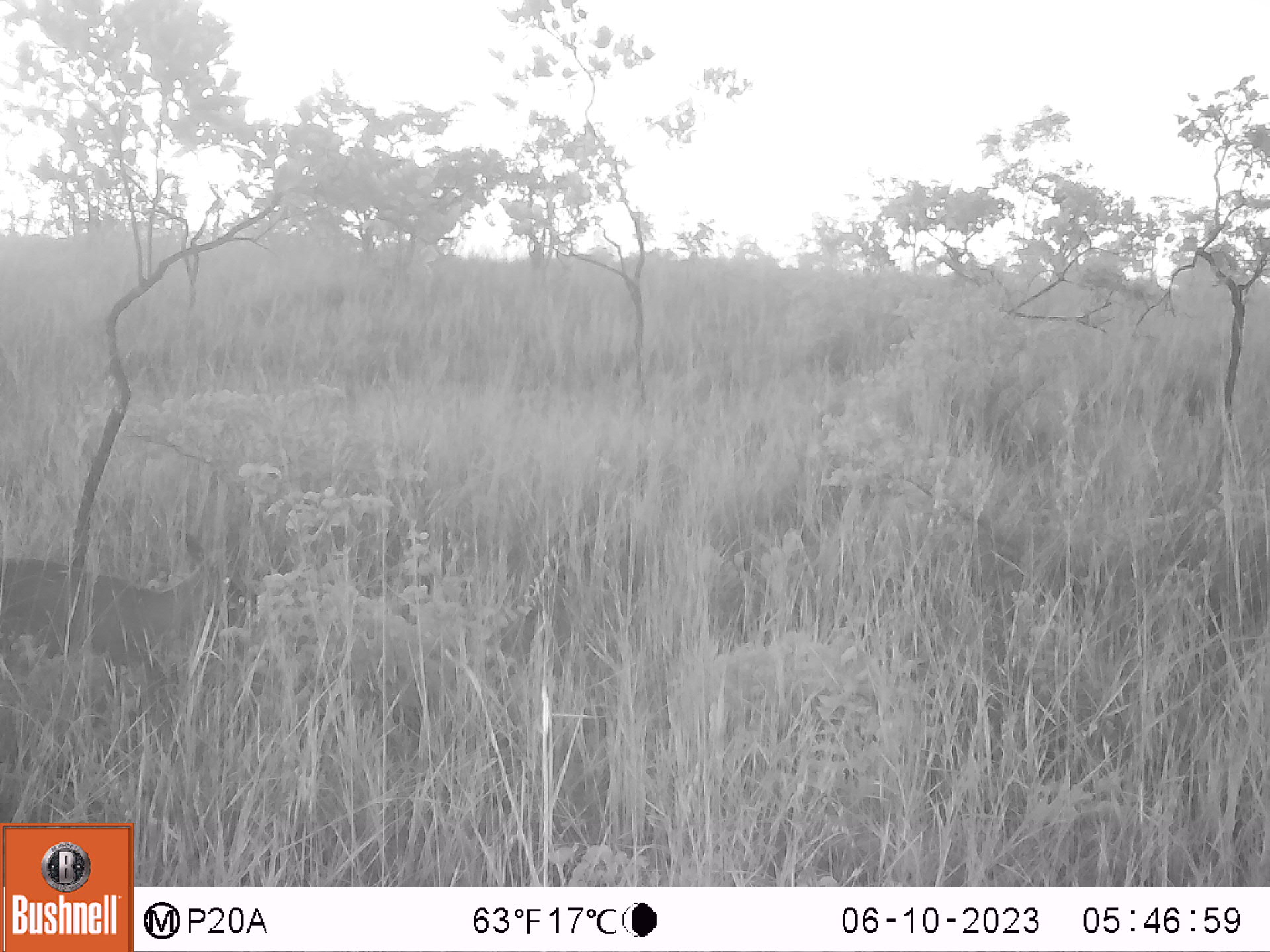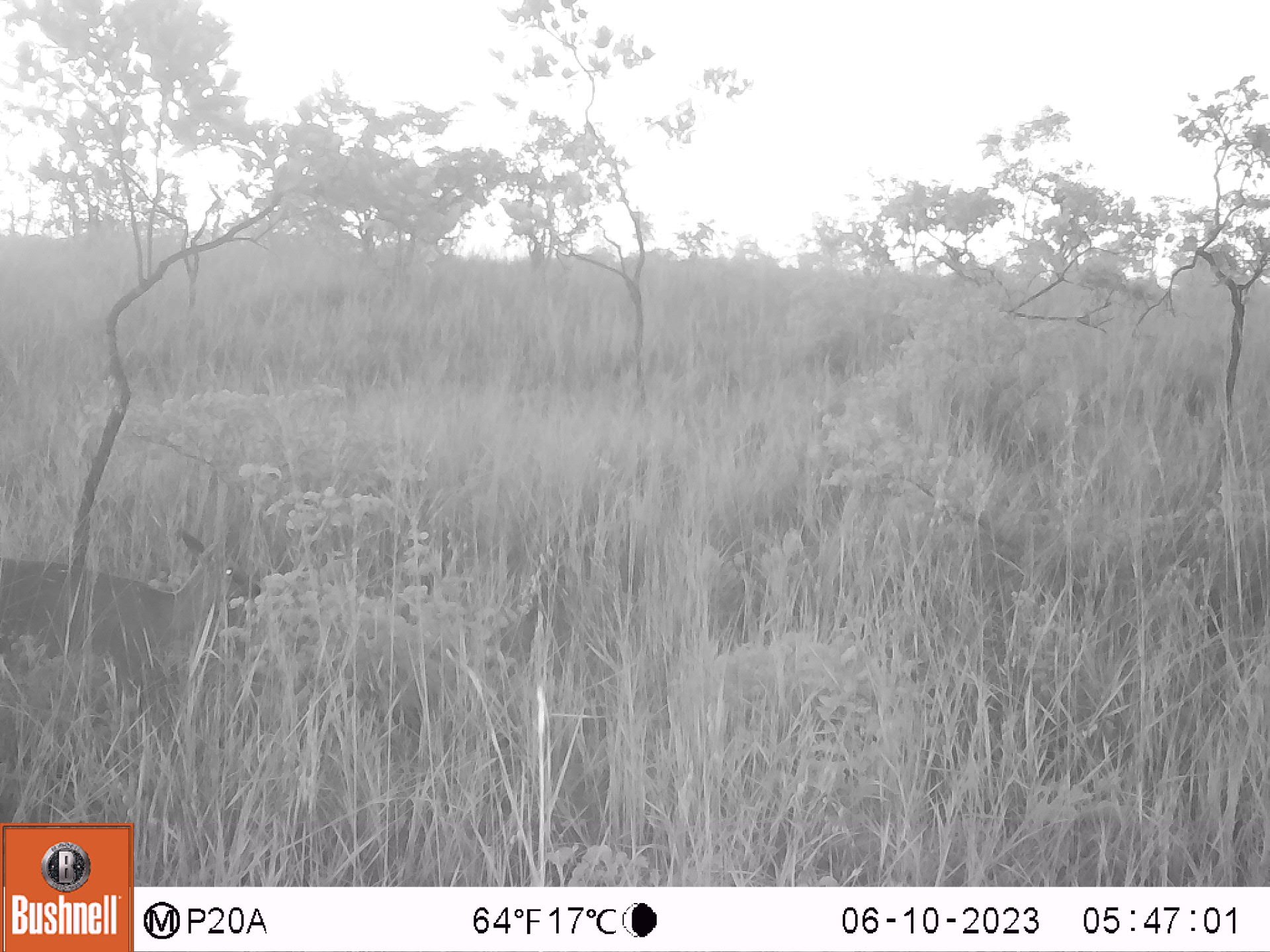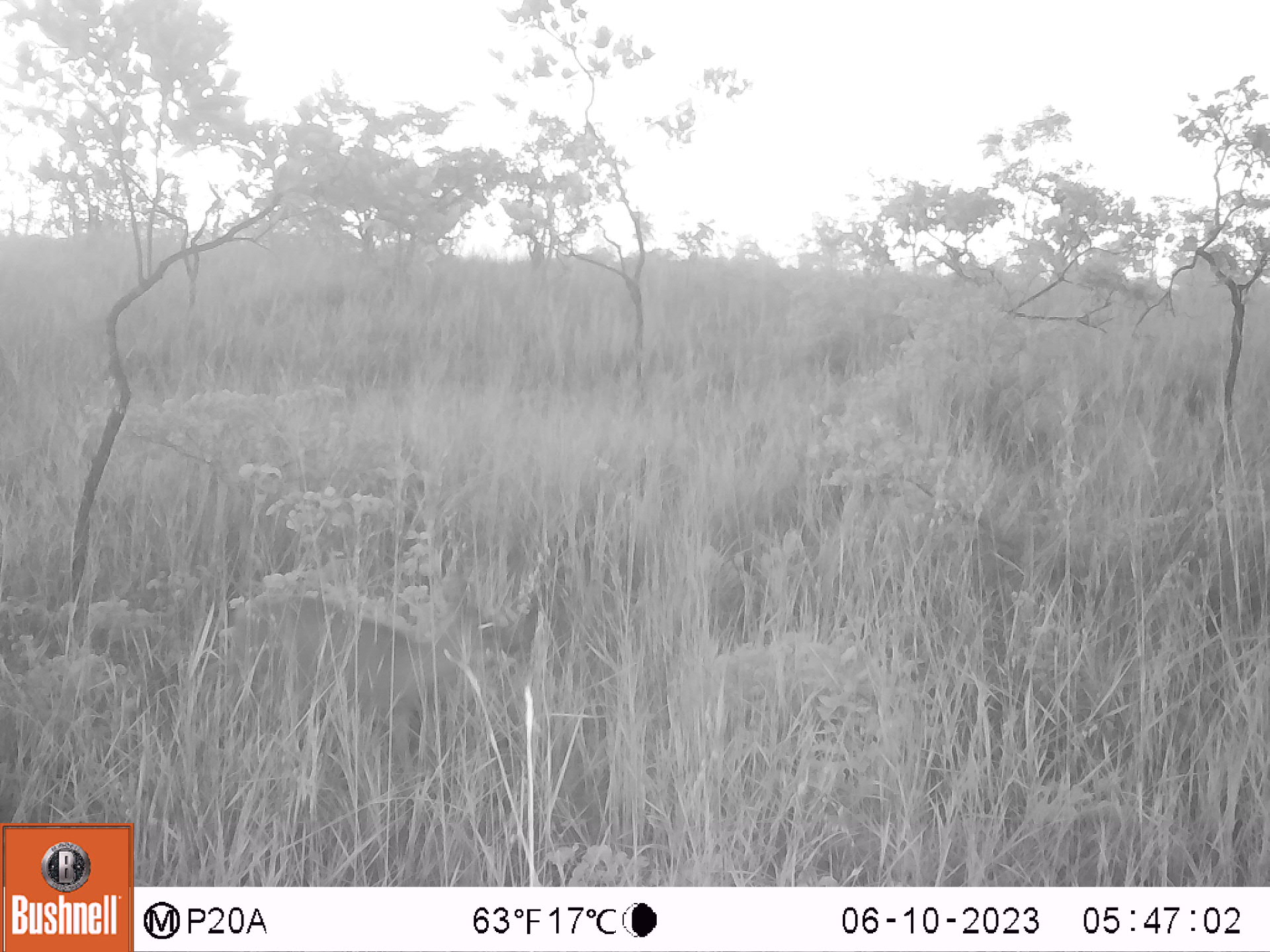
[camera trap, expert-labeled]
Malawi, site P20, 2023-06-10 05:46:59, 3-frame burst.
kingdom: Animalia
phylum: Chordata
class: Mammalia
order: Artiodactyla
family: Bovidae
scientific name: Antilopinae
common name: small antelope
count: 1